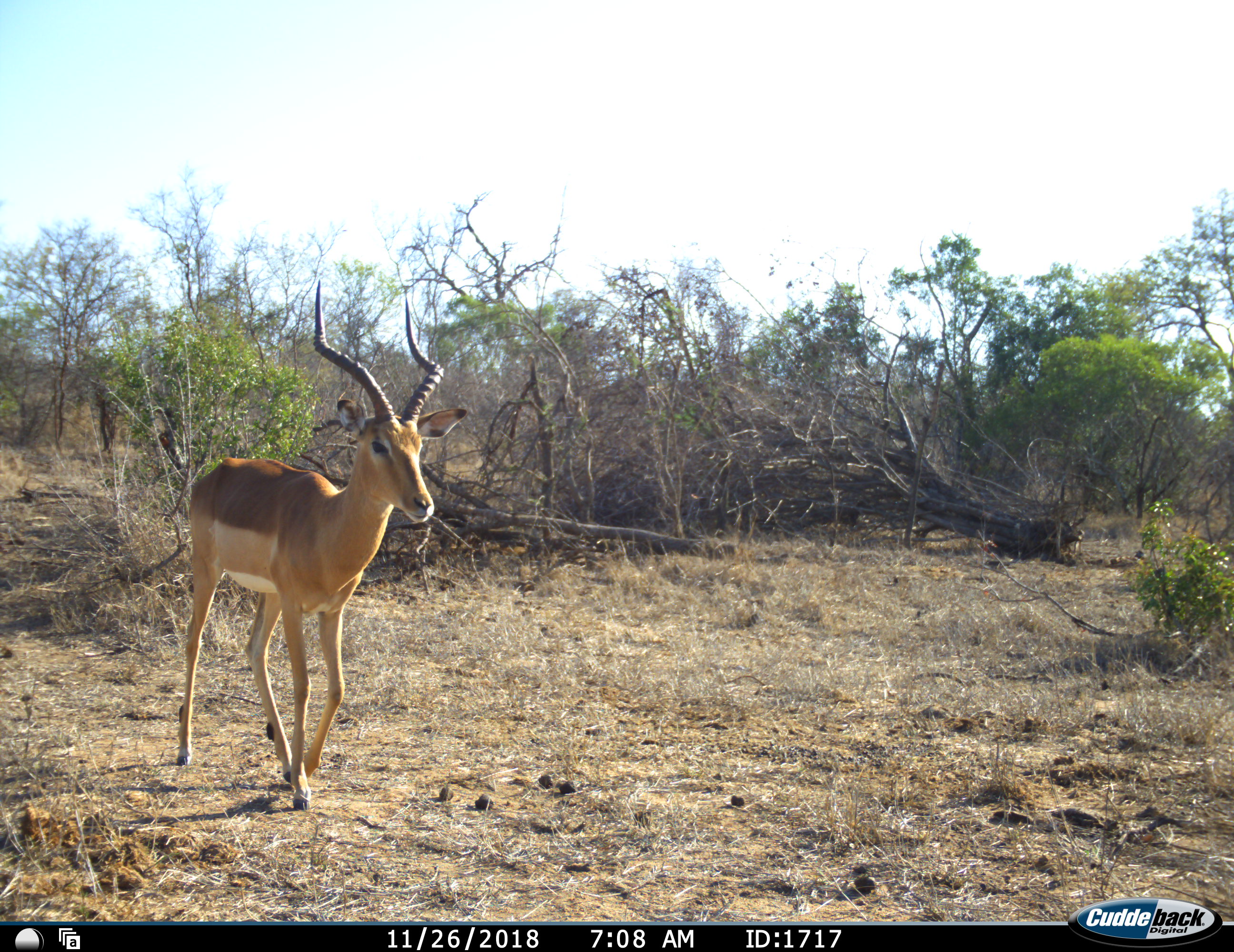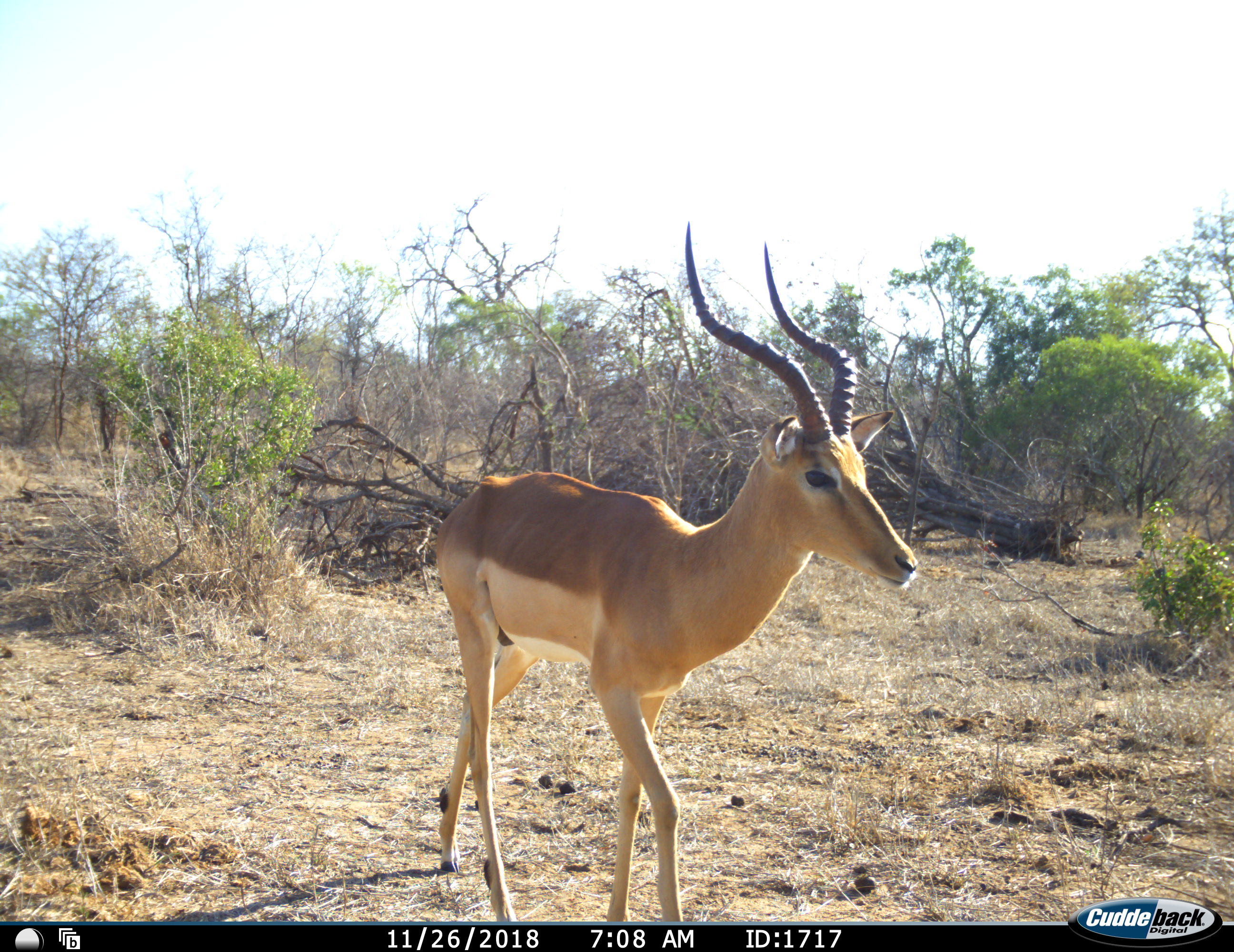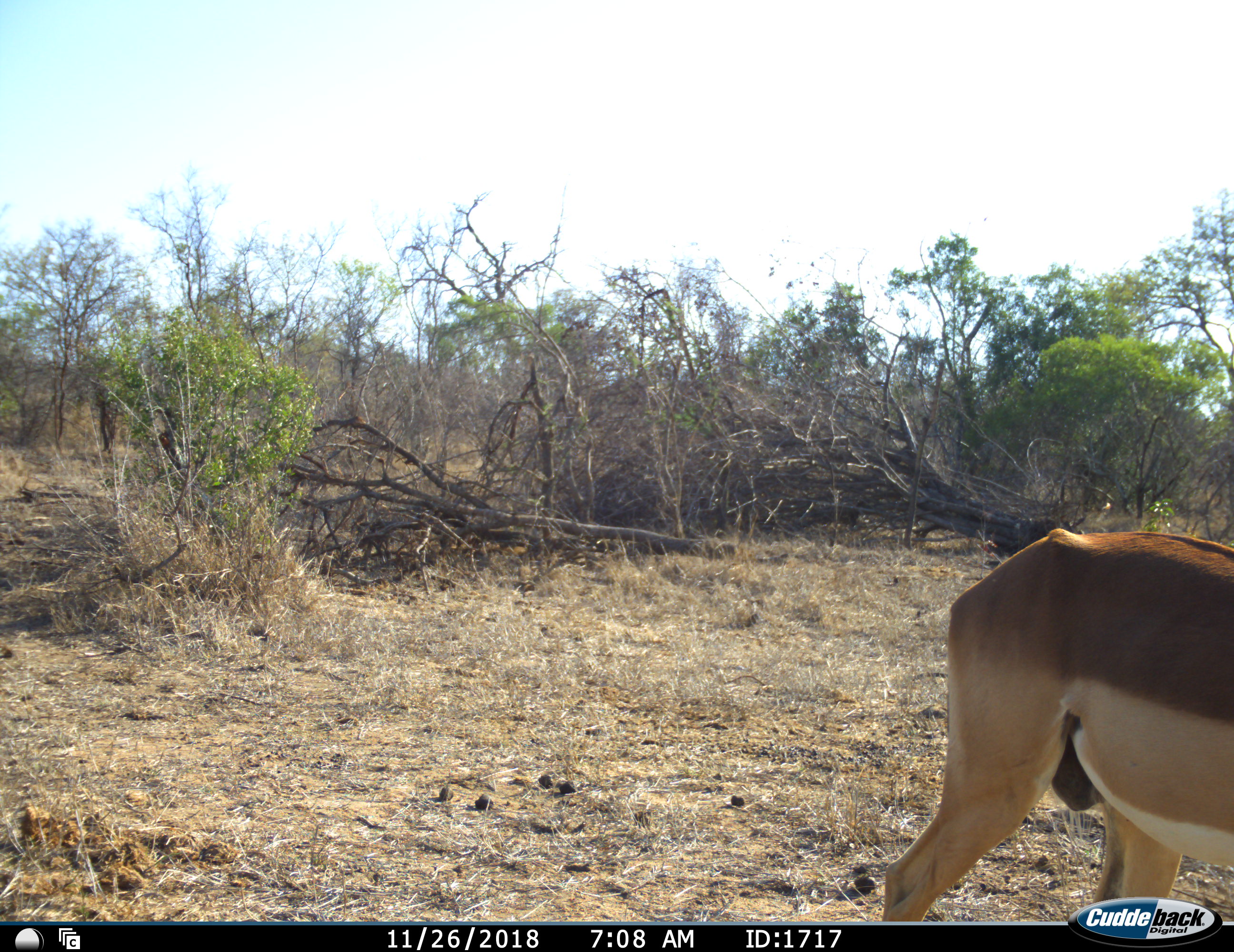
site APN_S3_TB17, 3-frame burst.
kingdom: Animalia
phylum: Chordata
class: Mammalia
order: Artiodactyla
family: Bovidae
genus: Aepyceros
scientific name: Aepyceros melampus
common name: impala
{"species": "impala (Aepyceros melampus)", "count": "1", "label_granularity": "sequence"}